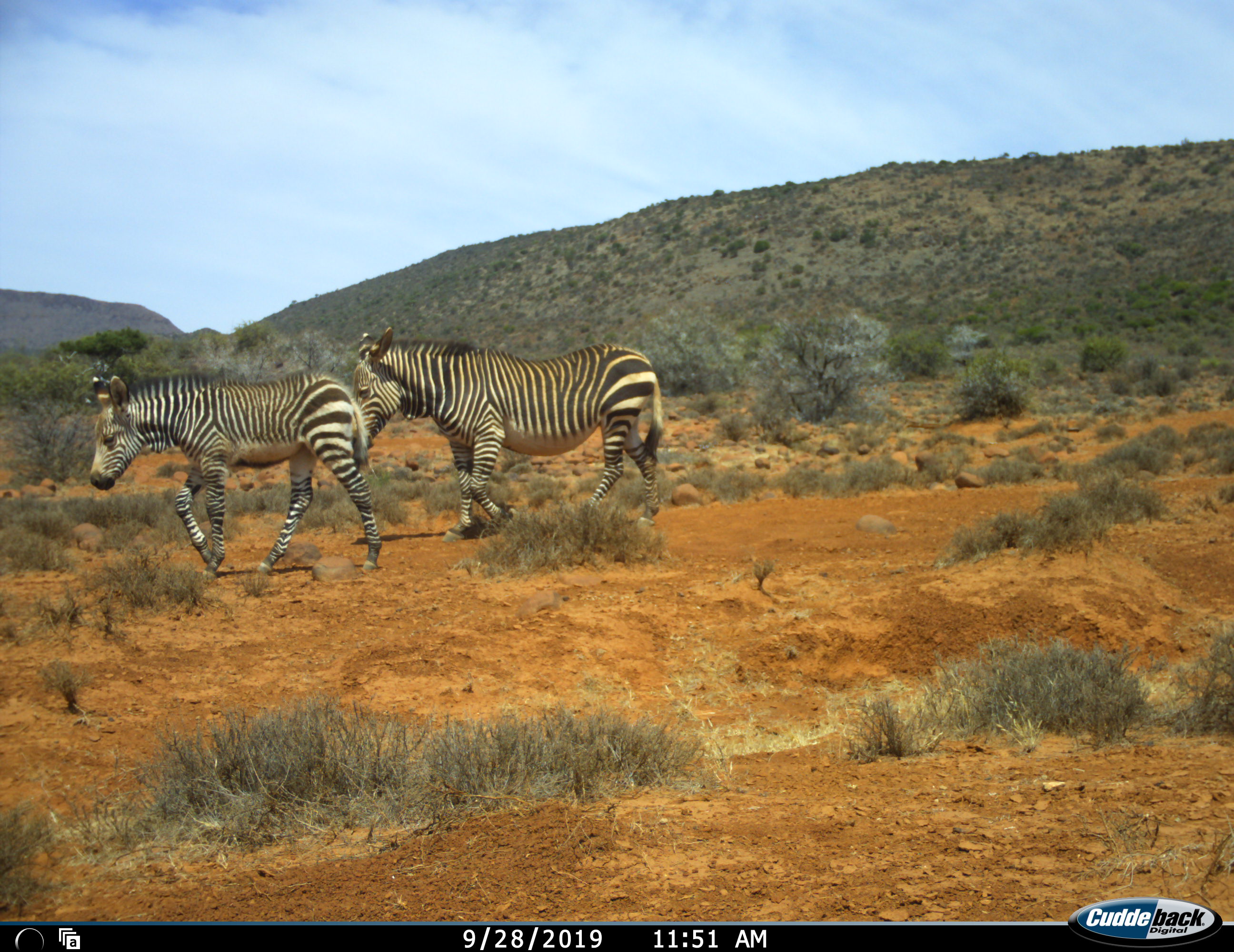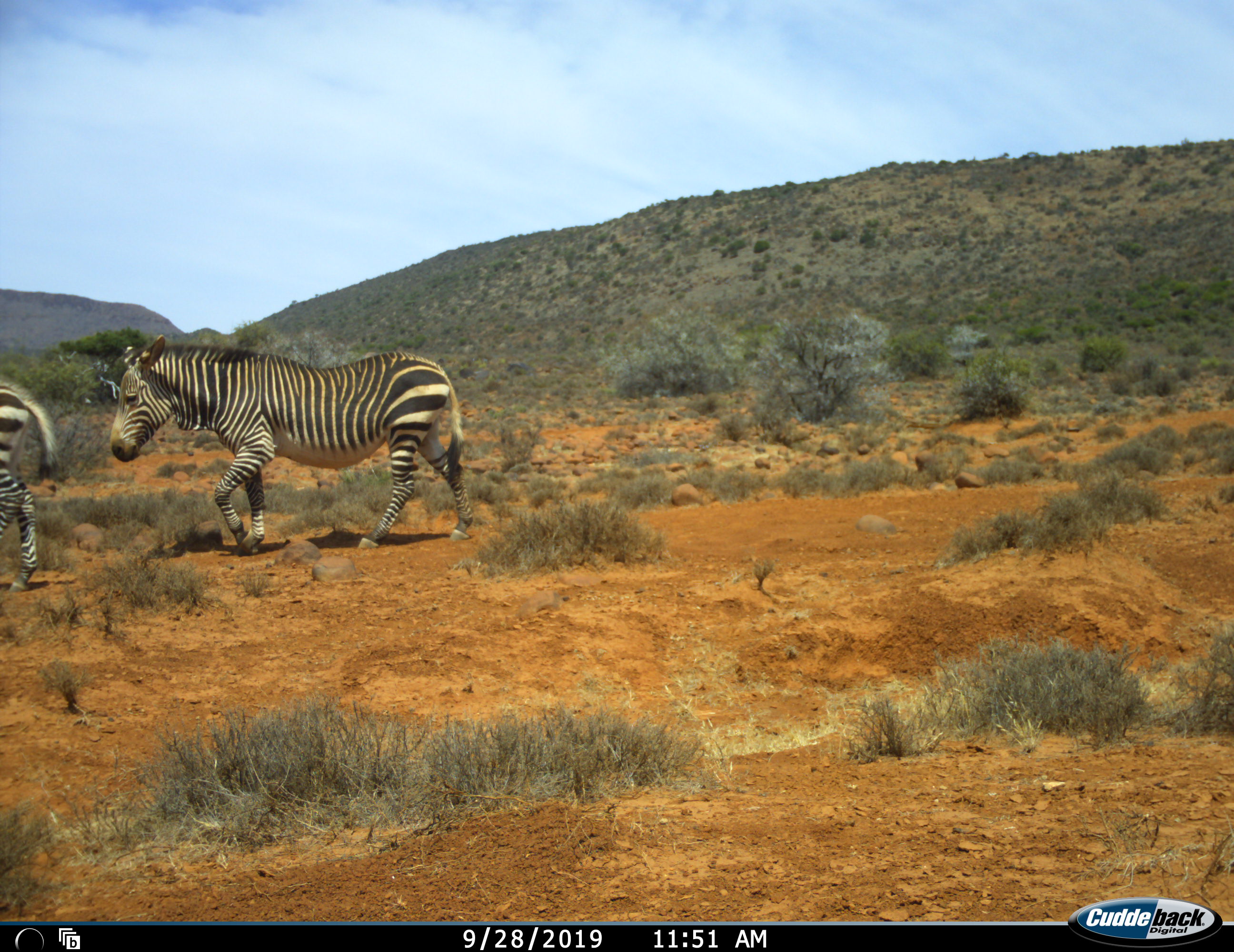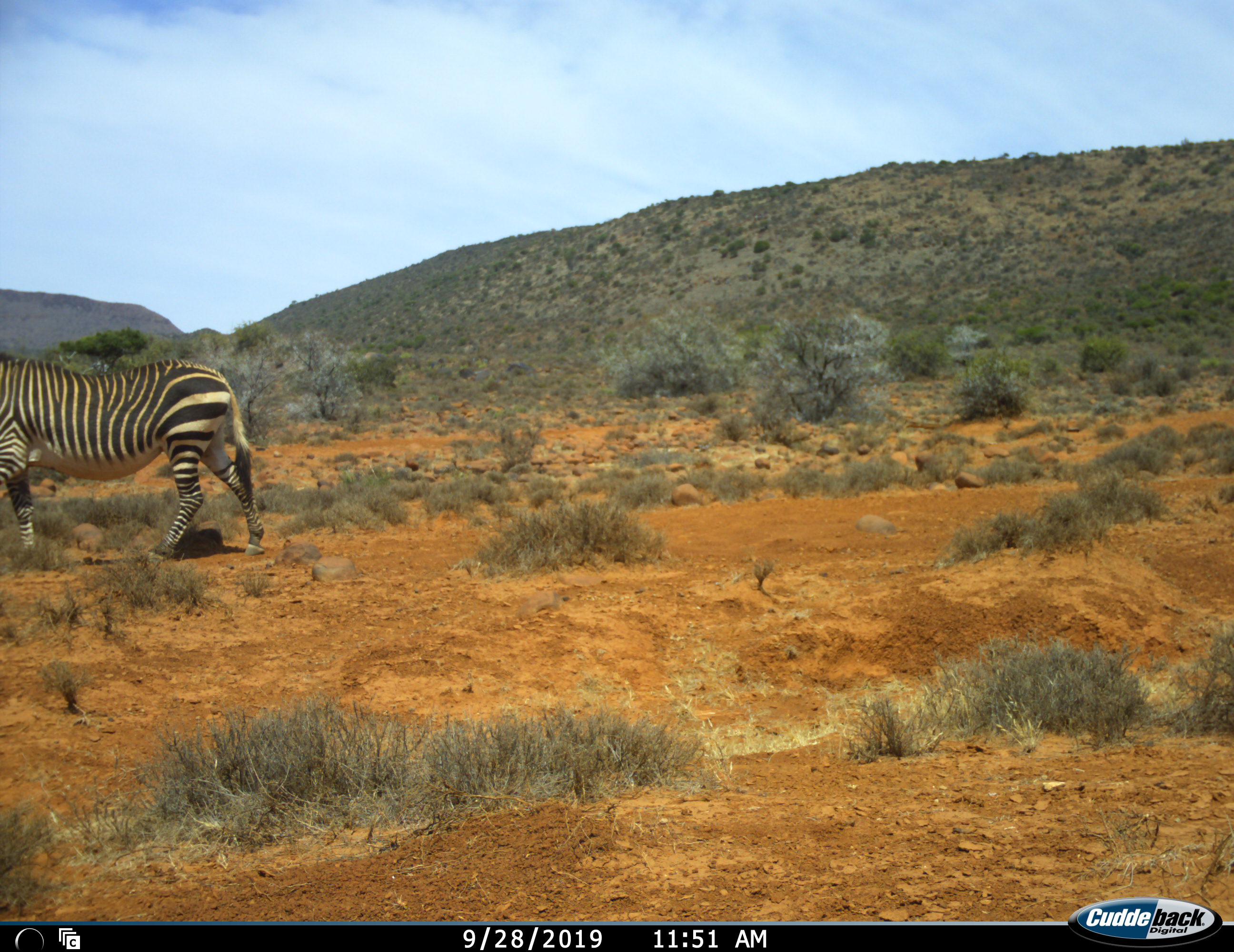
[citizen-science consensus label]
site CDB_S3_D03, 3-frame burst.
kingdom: Animalia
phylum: Chordata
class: Mammalia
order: Perissodactyla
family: Equidae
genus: Equus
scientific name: Equus zebra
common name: mountain zebra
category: zebramountain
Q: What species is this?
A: Zebramountain (mountain zebra) (Equus zebra).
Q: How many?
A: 2.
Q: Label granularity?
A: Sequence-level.